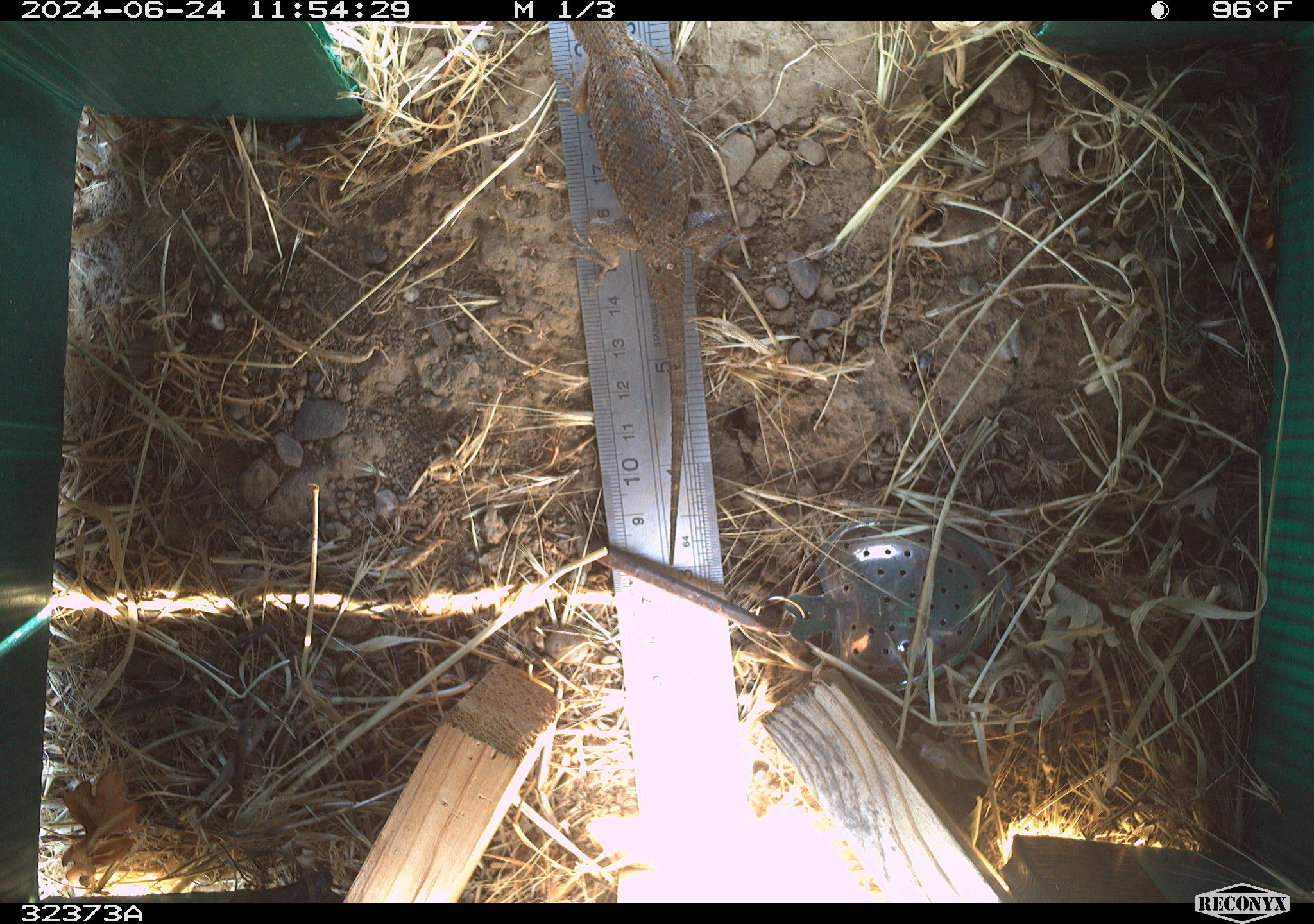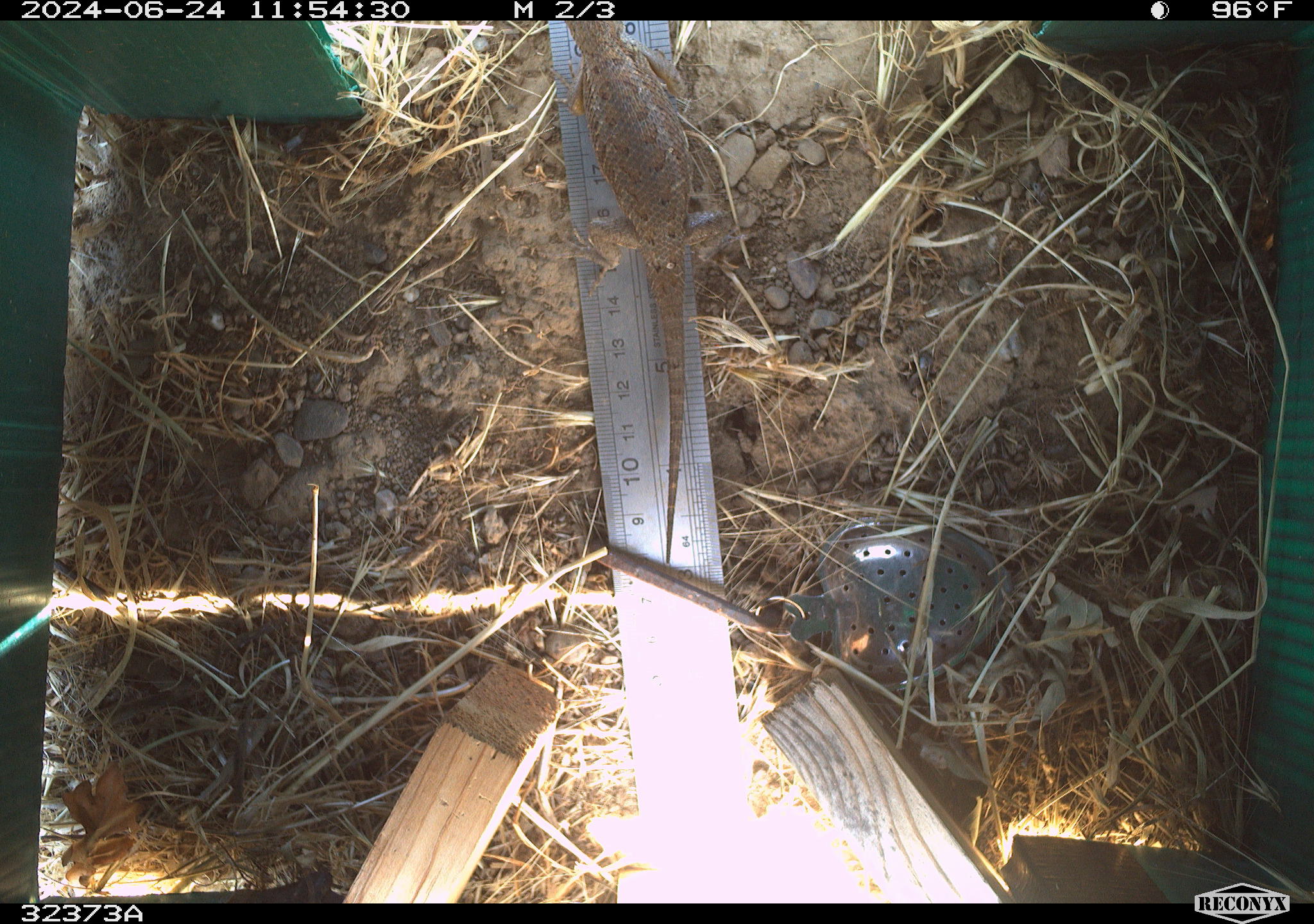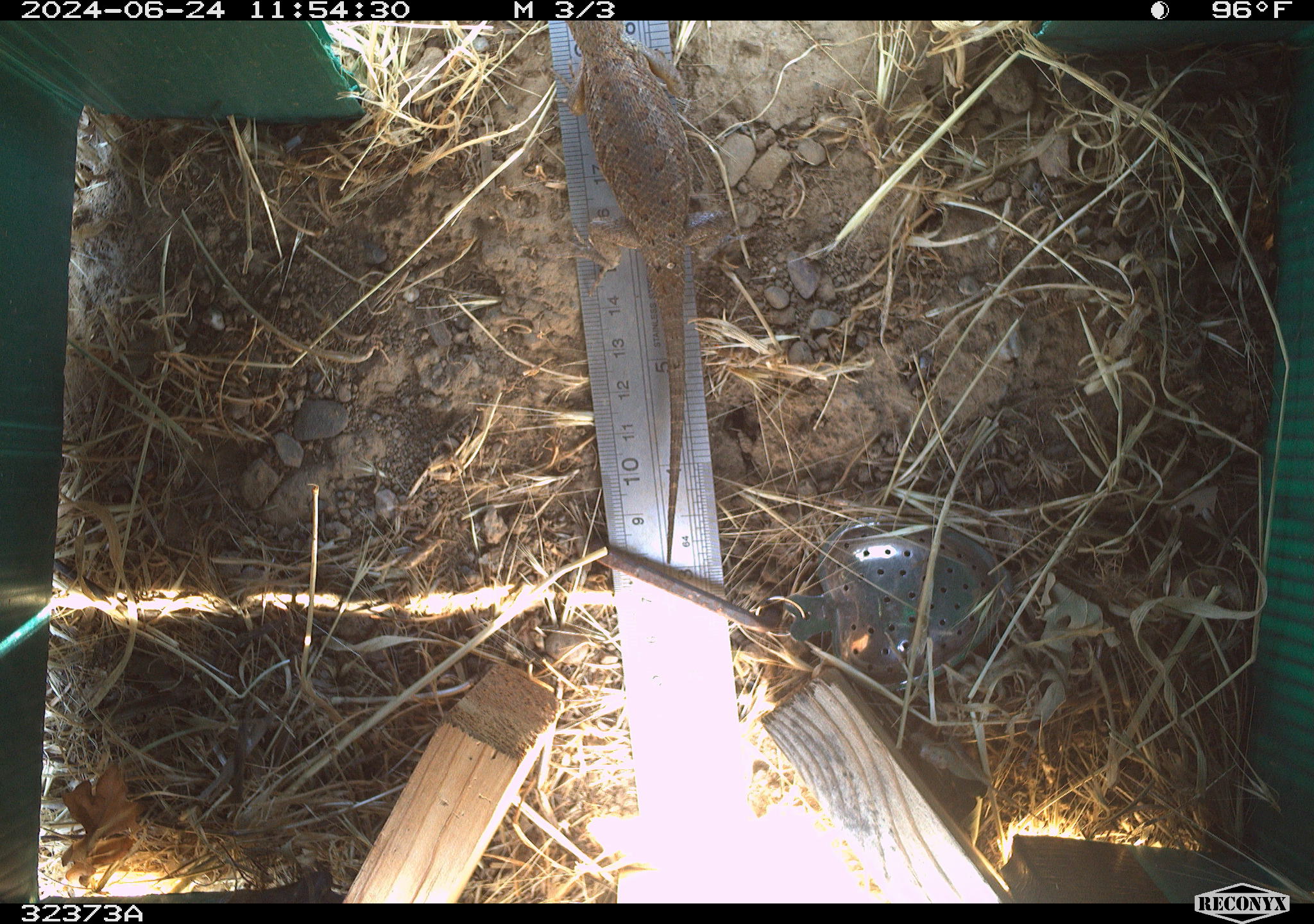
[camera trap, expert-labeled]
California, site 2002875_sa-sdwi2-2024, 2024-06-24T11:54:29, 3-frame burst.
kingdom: Animalia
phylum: Chordata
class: Reptilia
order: Squamata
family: Phrynosomatidae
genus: Sceloporus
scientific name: Sceloporus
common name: spiny lizards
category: sceloporus species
Sceloporus species (spiny lizards) (Sceloporus).